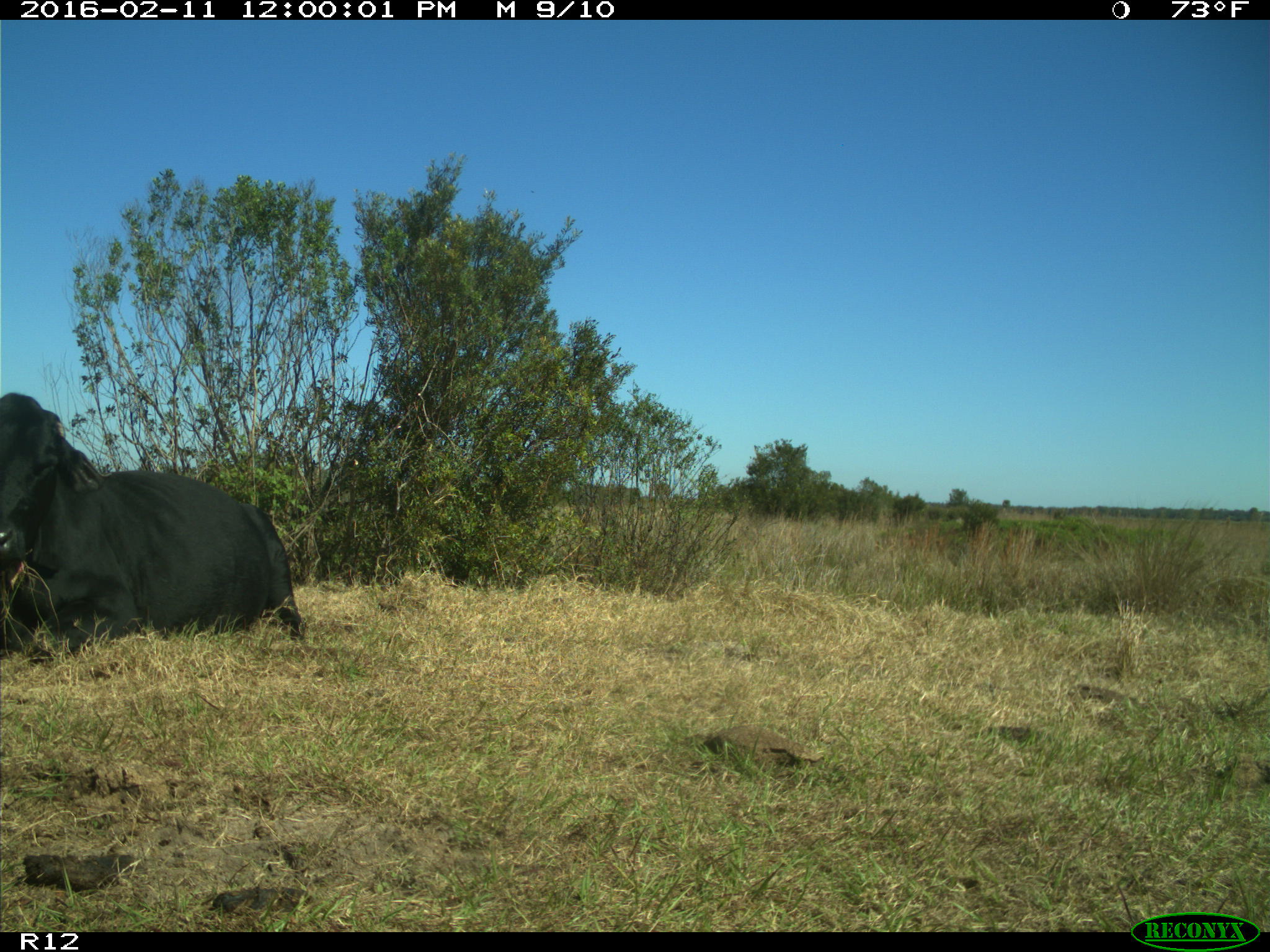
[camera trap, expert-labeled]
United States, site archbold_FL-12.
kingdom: Animalia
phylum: Chordata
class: Mammalia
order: Artiodactyla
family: Bovidae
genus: Bos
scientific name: Bos taurus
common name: domestic cow